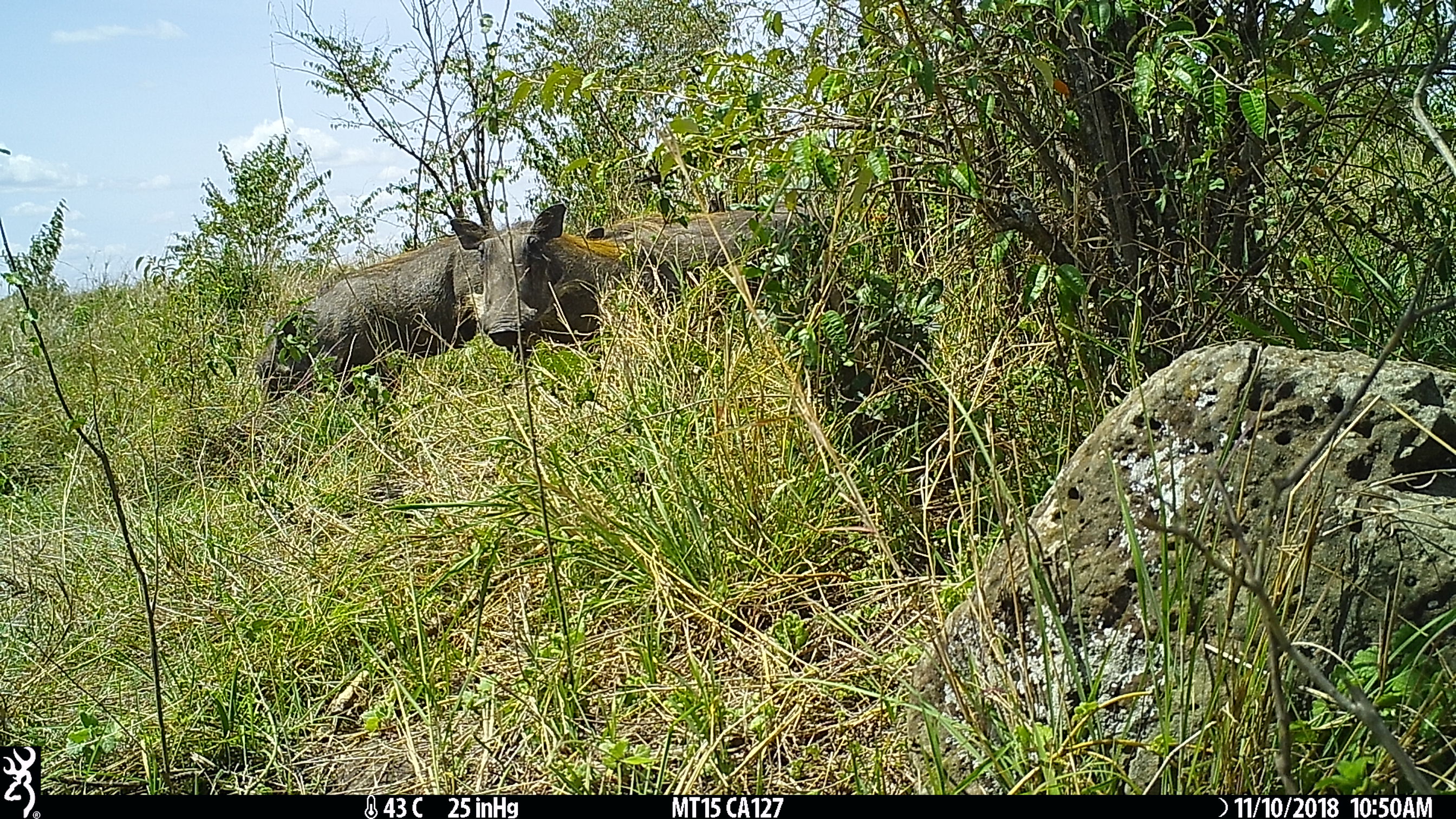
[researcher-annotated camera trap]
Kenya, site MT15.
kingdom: Animalia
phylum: Chordata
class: Mammalia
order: Artiodactyla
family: Suidae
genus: Phacochoerus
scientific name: Phacochoerus africanus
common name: common warthog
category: warthog